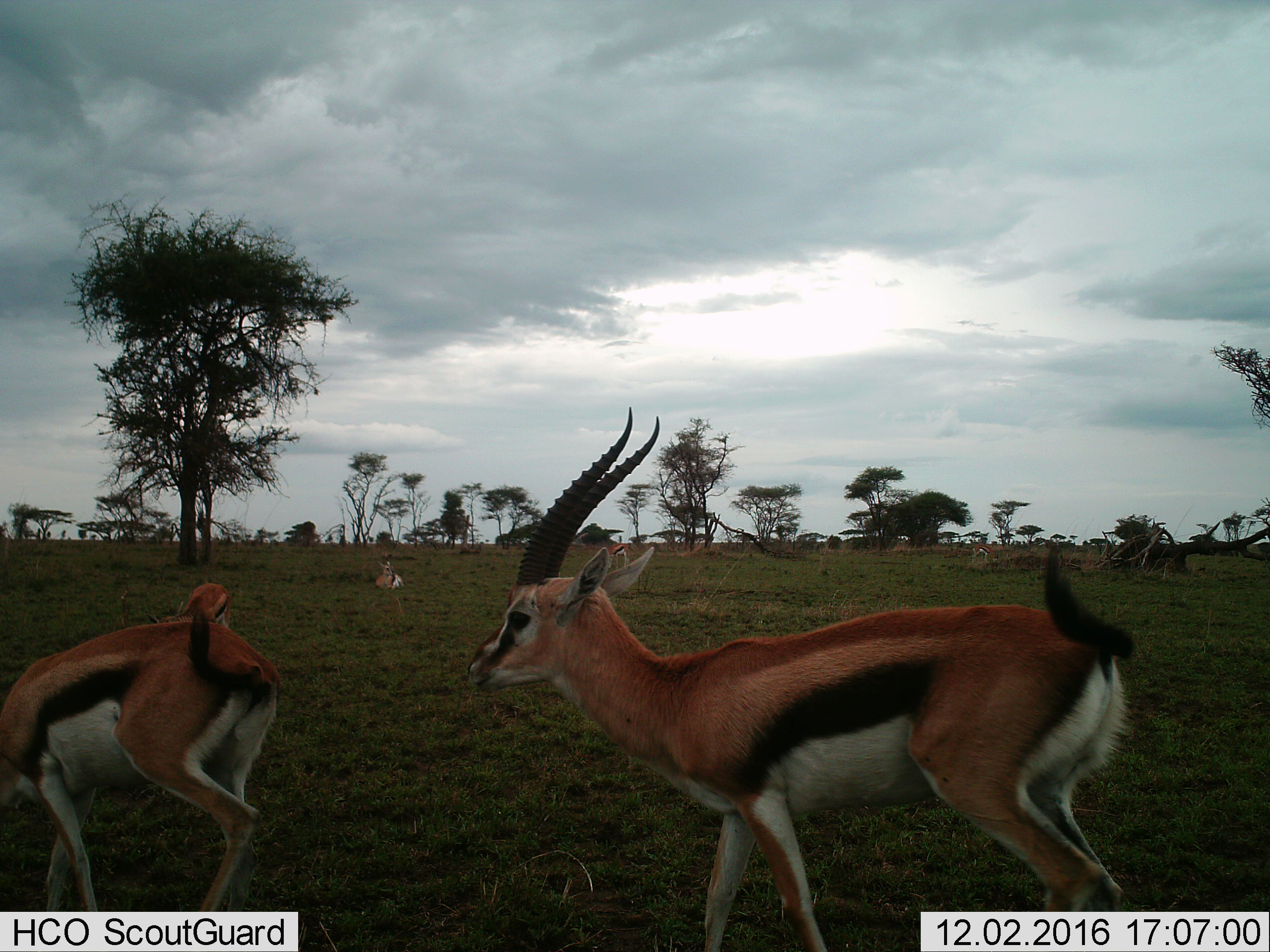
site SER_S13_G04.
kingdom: Animalia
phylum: Chordata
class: Mammalia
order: Artiodactyla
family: Bovidae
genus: Eudorcas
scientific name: Eudorcas thomsonii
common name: thomson's gazelle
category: gazellethomsons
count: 5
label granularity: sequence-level